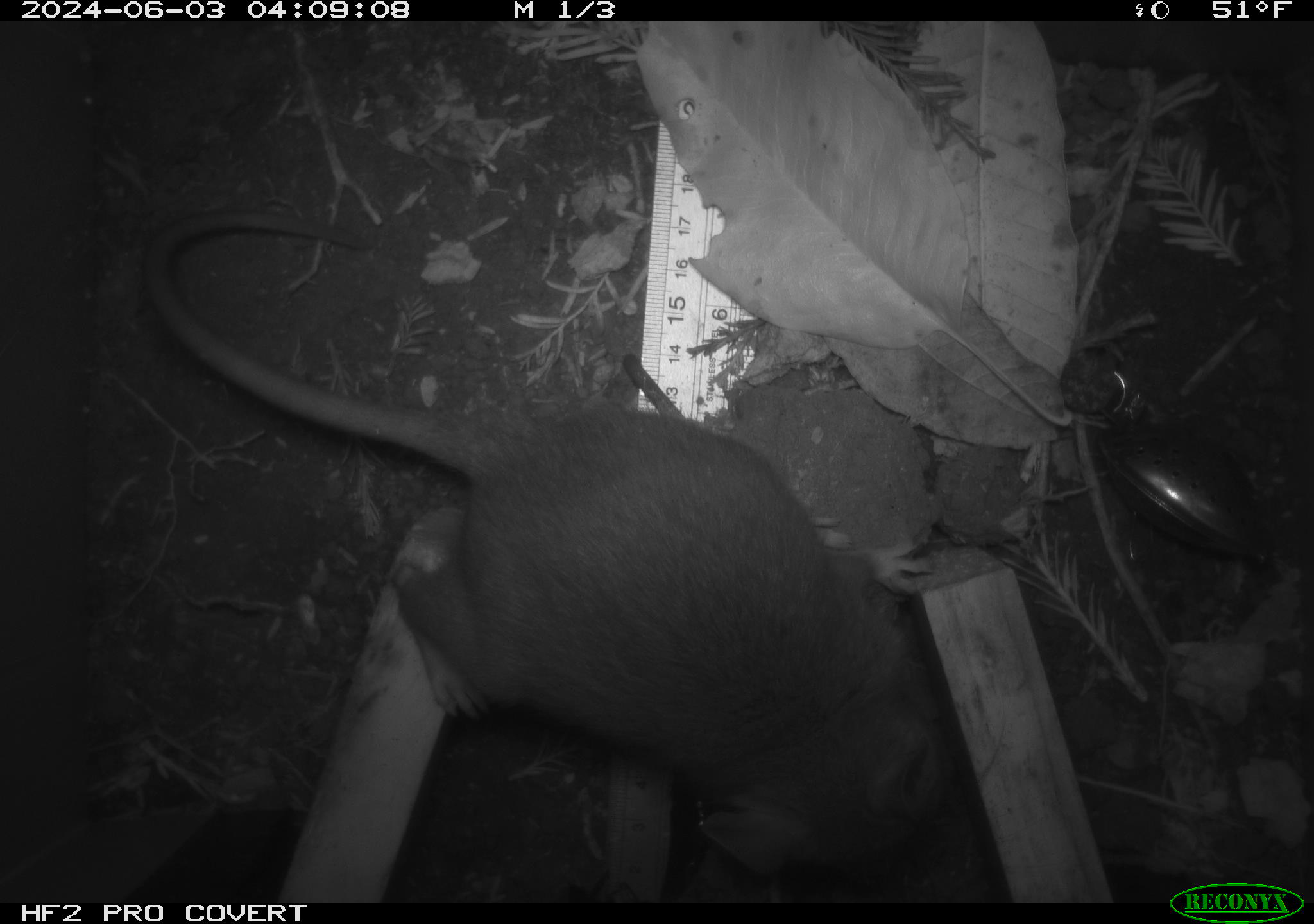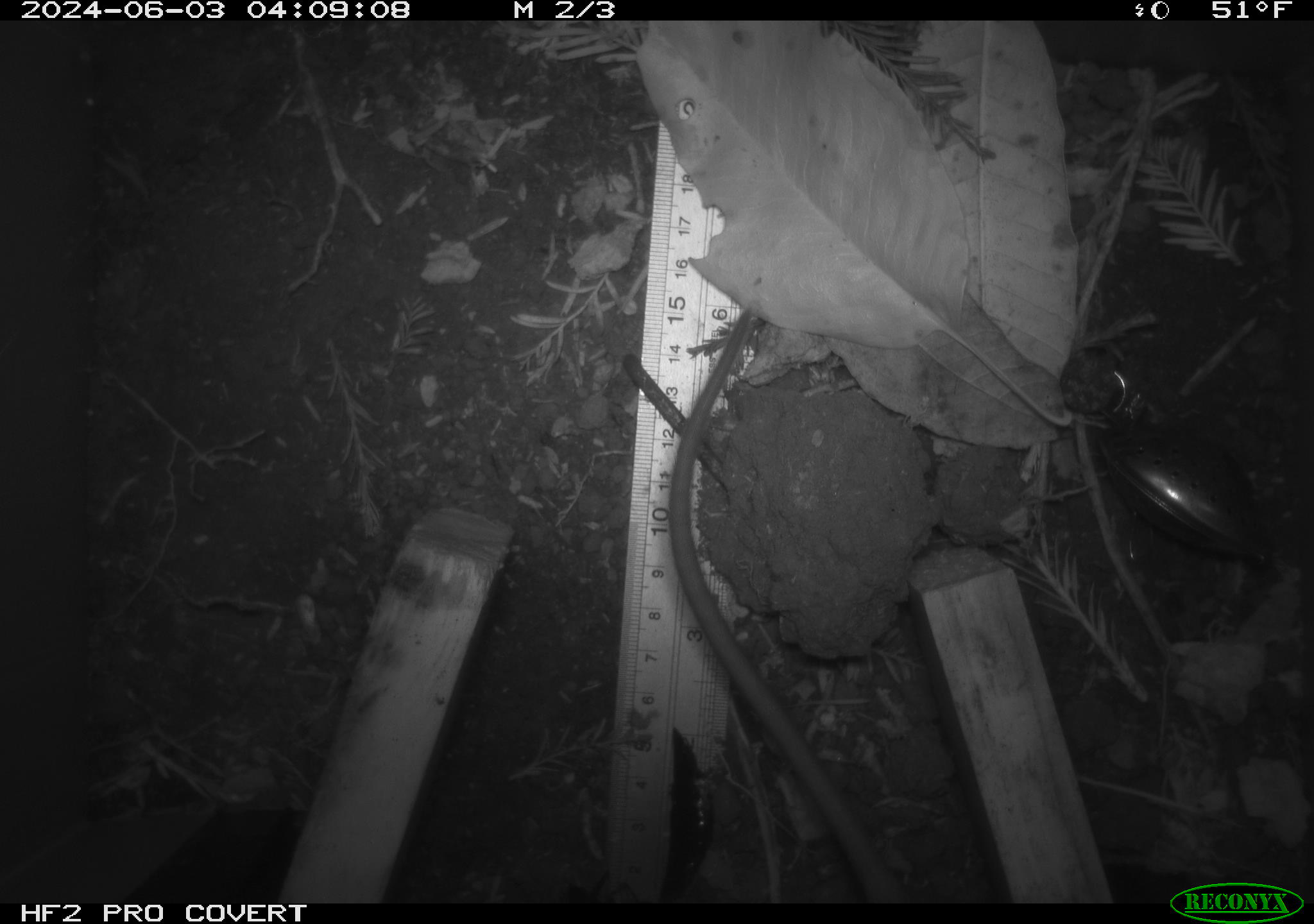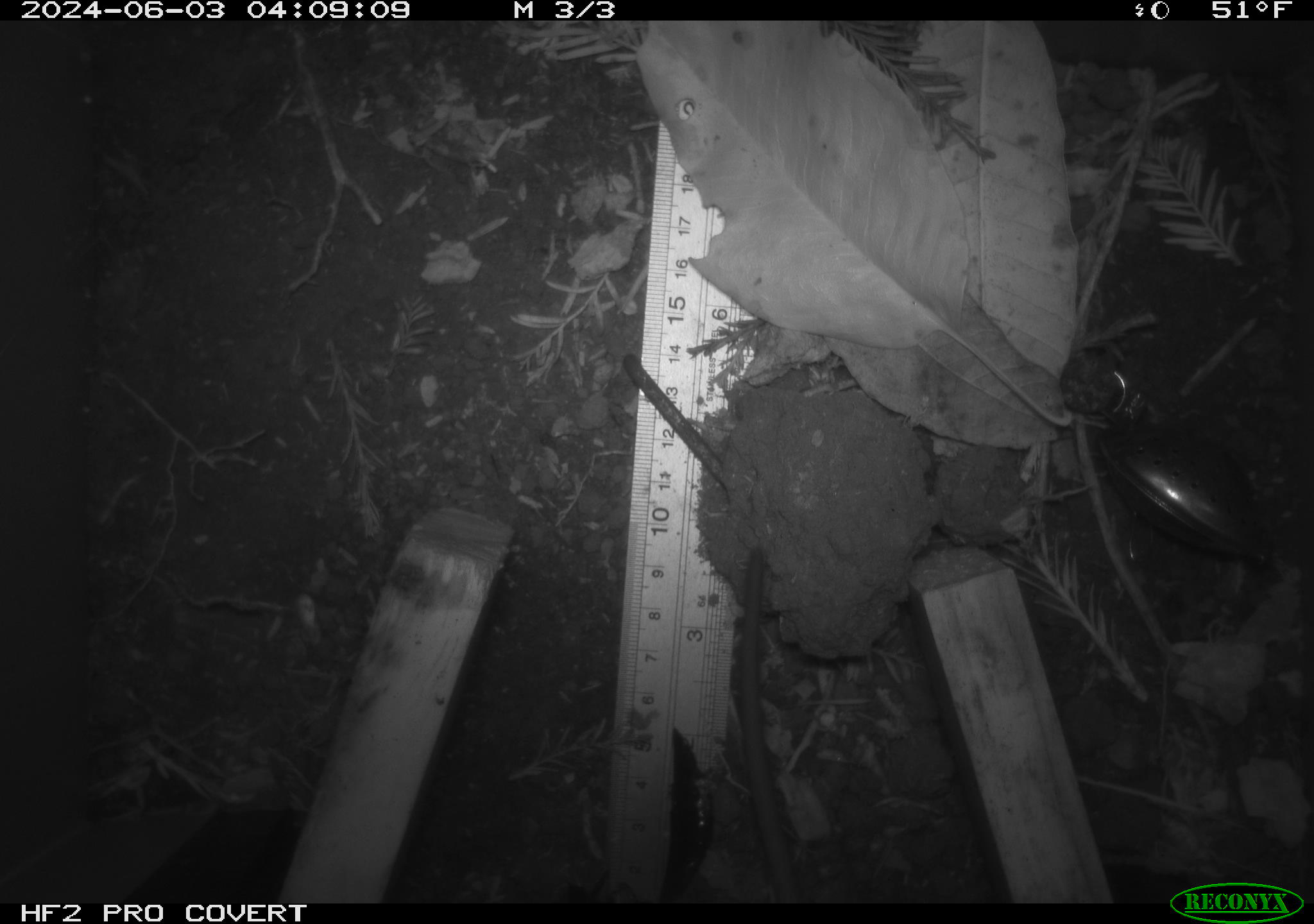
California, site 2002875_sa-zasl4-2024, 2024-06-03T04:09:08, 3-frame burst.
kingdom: Animalia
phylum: Chordata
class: Mammalia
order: Rodentia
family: Cricetidae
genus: Neotoma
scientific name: Neotoma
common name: pack rat or woodrat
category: neotoma species